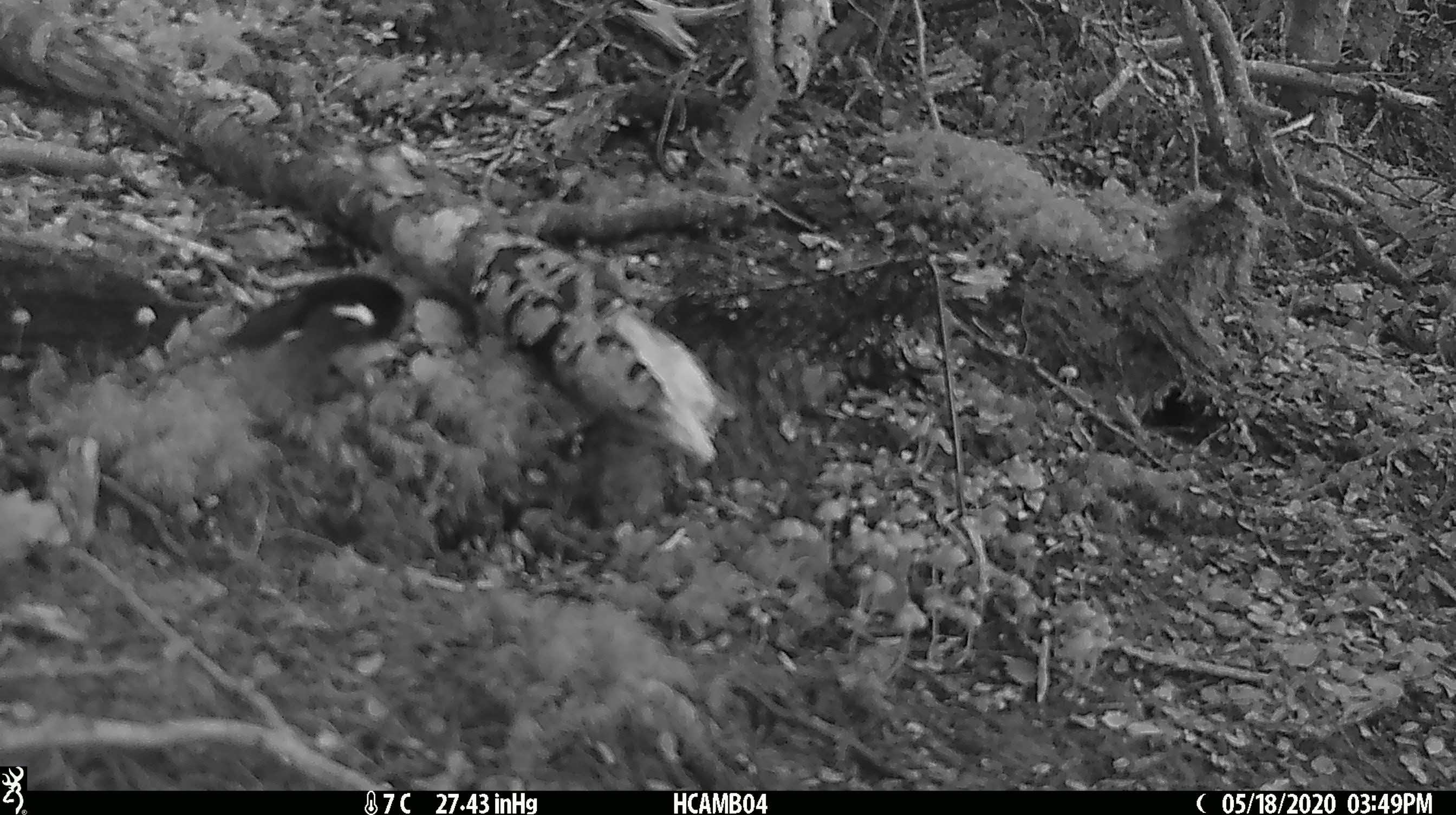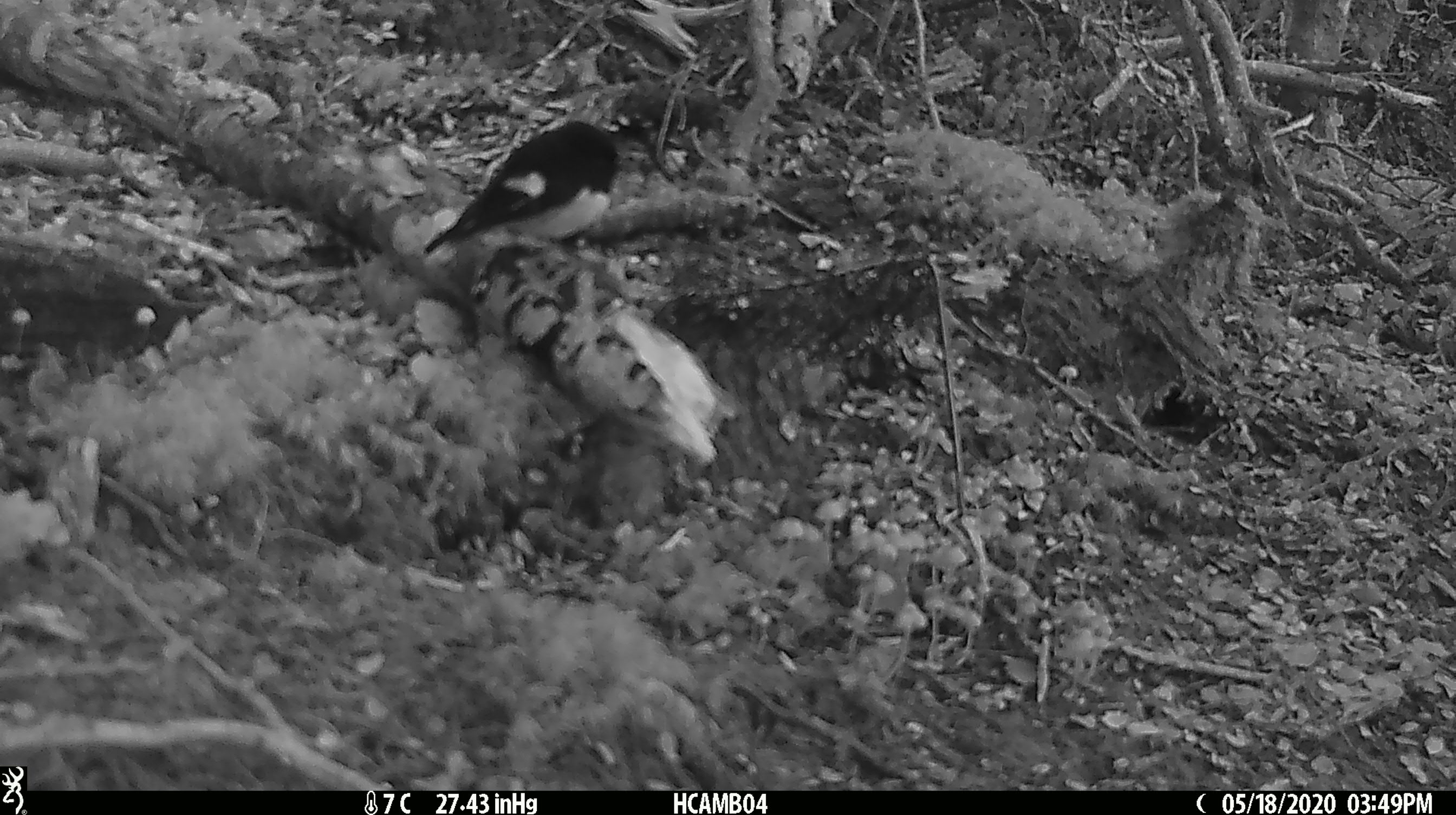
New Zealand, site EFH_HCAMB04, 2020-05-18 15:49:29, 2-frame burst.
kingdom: Animalia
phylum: Chordata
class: Aves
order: Passeriformes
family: Petroicidae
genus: Petroica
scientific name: Petroica macrocephala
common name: tomtit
Tomtit (Petroica macrocephala).